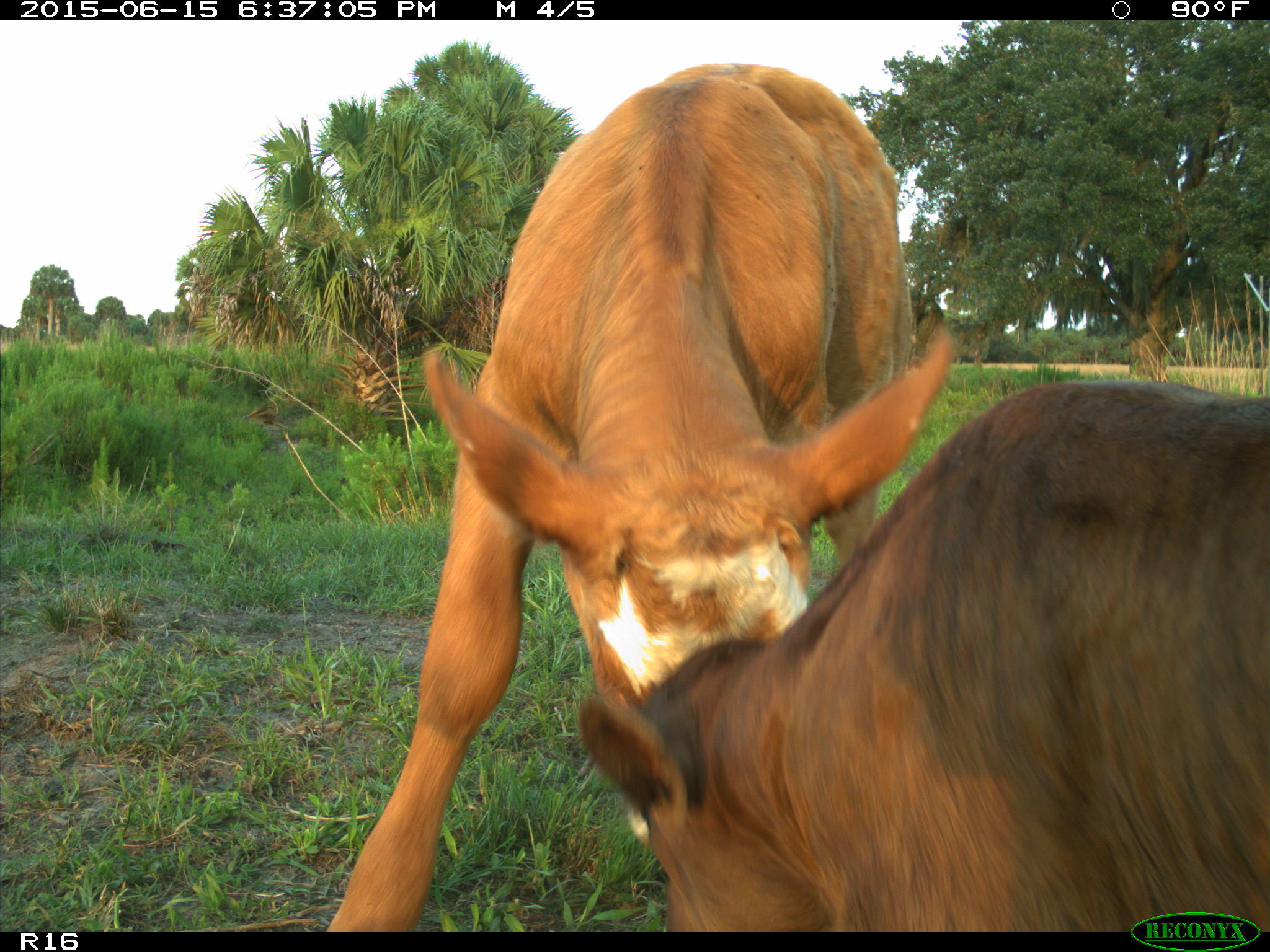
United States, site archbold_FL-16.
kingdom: Animalia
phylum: Chordata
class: Mammalia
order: Artiodactyla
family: Bovidae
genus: Bos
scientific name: Bos taurus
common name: domestic cow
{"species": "Bos taurus (domestic cow)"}